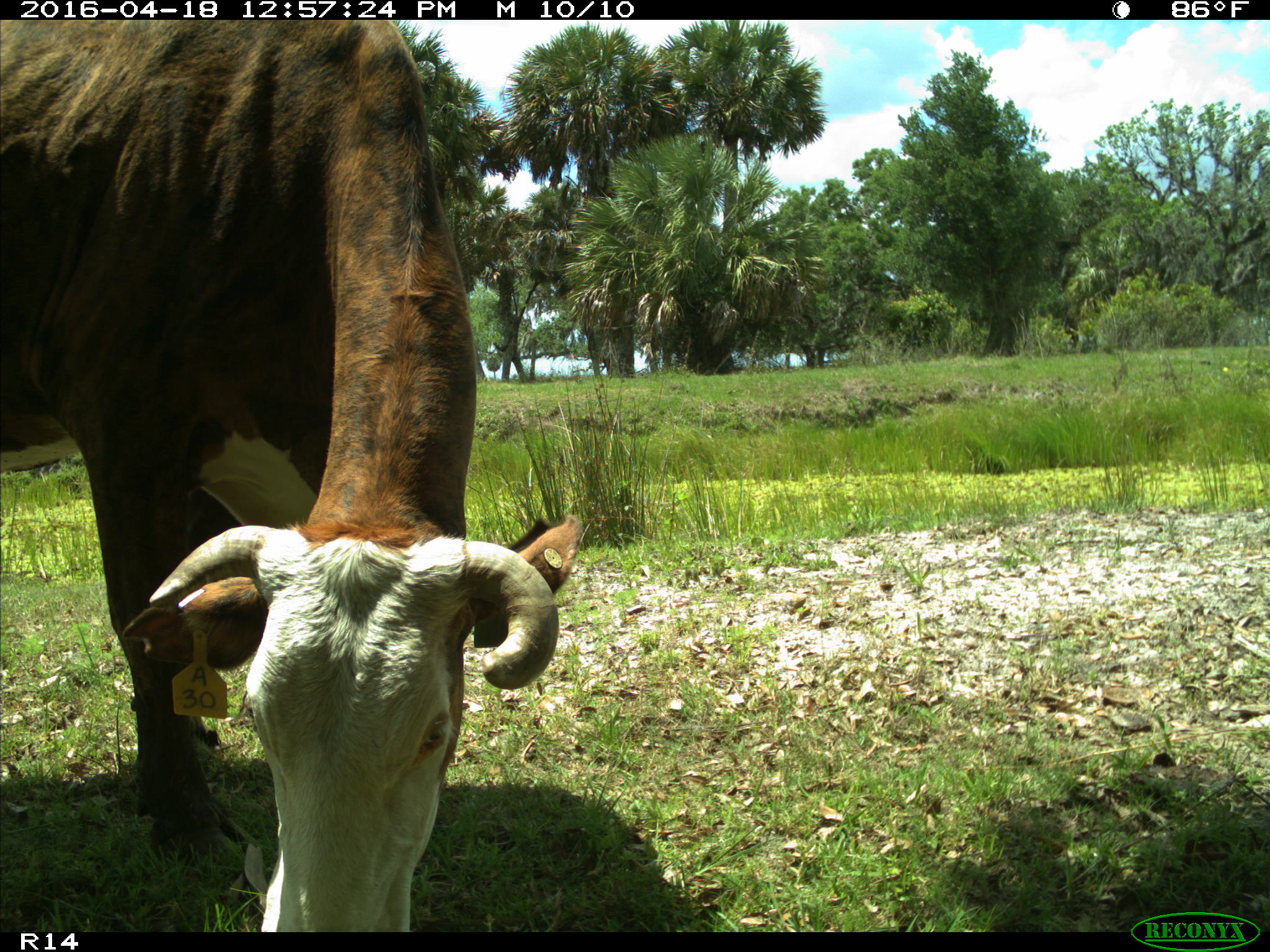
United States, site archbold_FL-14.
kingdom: Animalia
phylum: Chordata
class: Mammalia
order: Artiodactyla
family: Bovidae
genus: Bos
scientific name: Bos taurus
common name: domestic cow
Bos taurus (domestic cow).